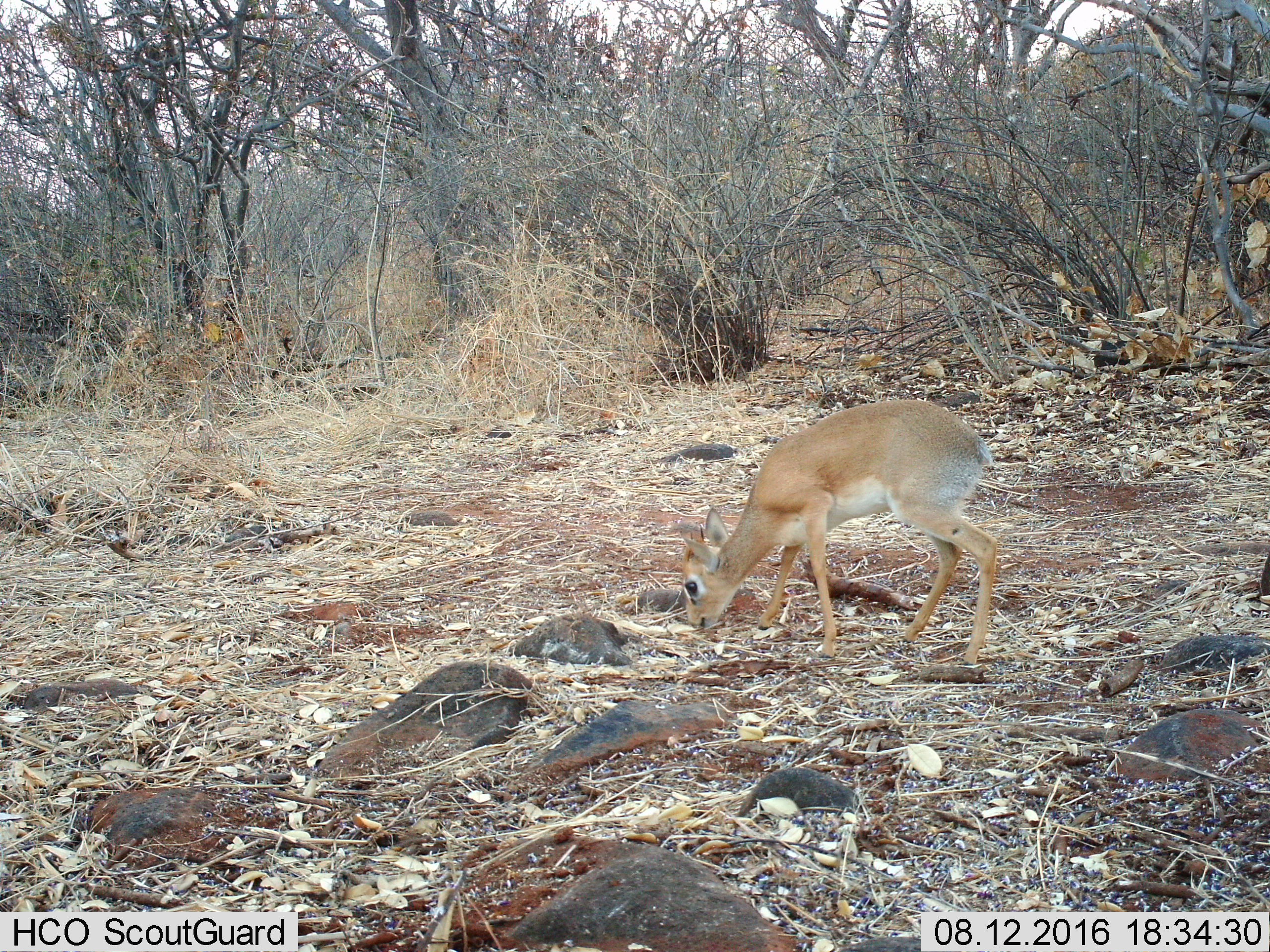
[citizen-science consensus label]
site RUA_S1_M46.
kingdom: Animalia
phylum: Chordata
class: Mammalia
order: Artiodactyla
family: Bovidae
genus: Madoqua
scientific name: Madoqua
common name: dik-dik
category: dikdik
Dikdik (dik-dik) (Madoqua), count 1. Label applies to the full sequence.